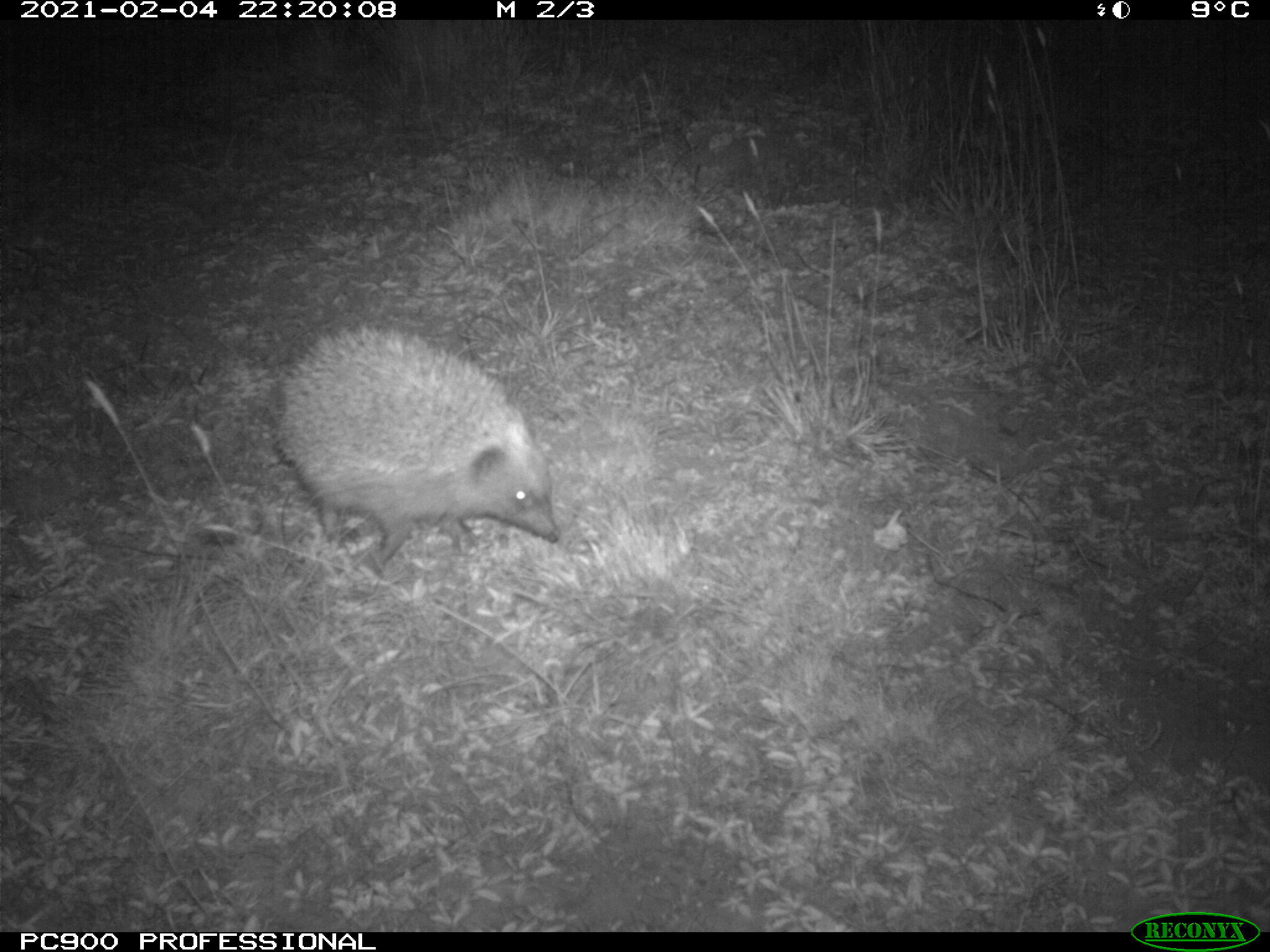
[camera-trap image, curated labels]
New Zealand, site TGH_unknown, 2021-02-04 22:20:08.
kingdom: Animalia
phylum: Chordata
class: Mammalia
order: Eulipotyphla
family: Erinaceidae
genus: Erinaceus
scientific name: Erinaceus europaeus europaeus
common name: european hedgehog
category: hedgehog